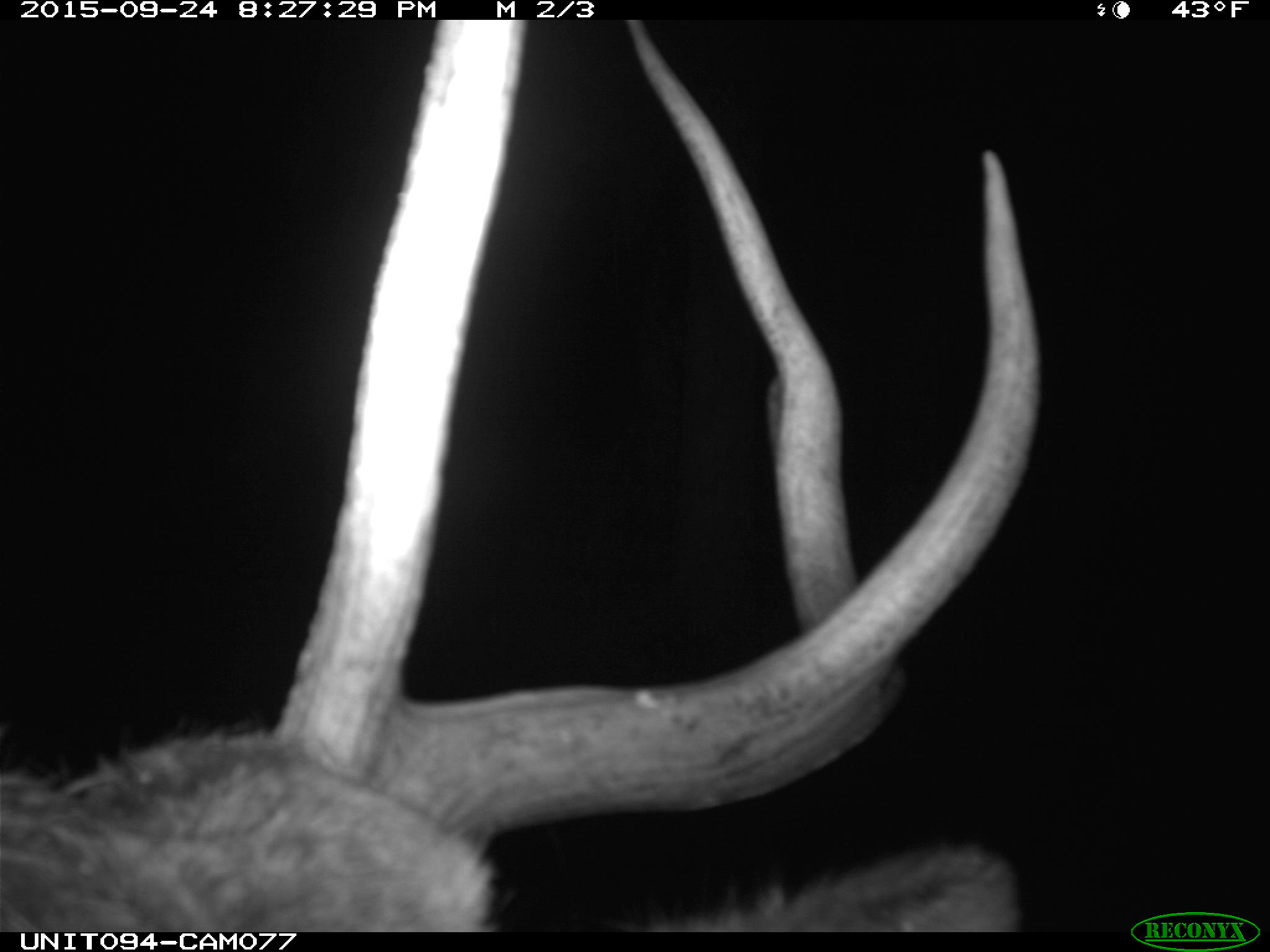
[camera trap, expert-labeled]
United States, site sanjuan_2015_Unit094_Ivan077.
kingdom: Animalia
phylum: Chordata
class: Mammalia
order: Artiodactyla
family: Cervidae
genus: Cervus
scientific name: Cervus elaphus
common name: red deer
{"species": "Cervus elaphus (red deer)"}